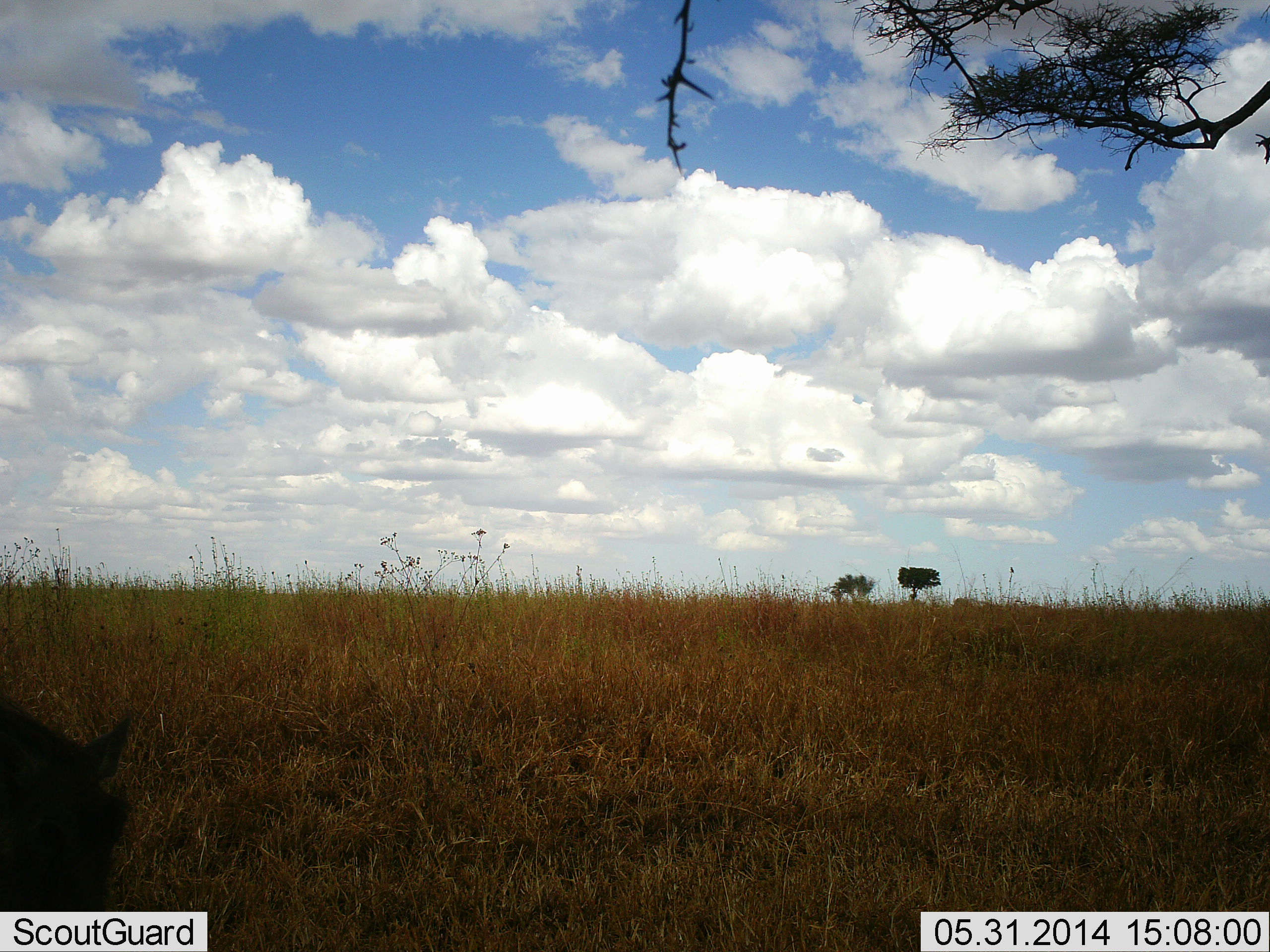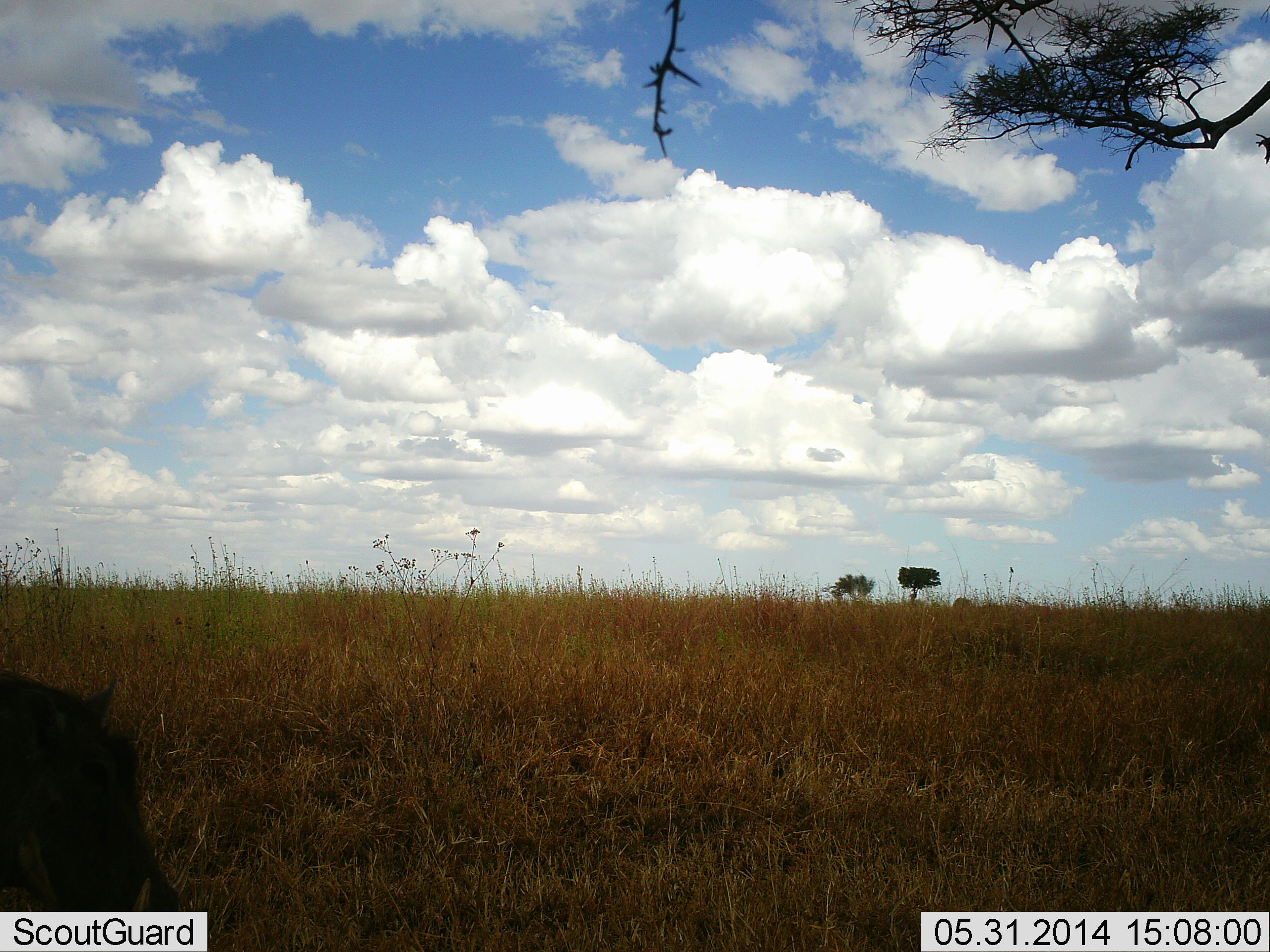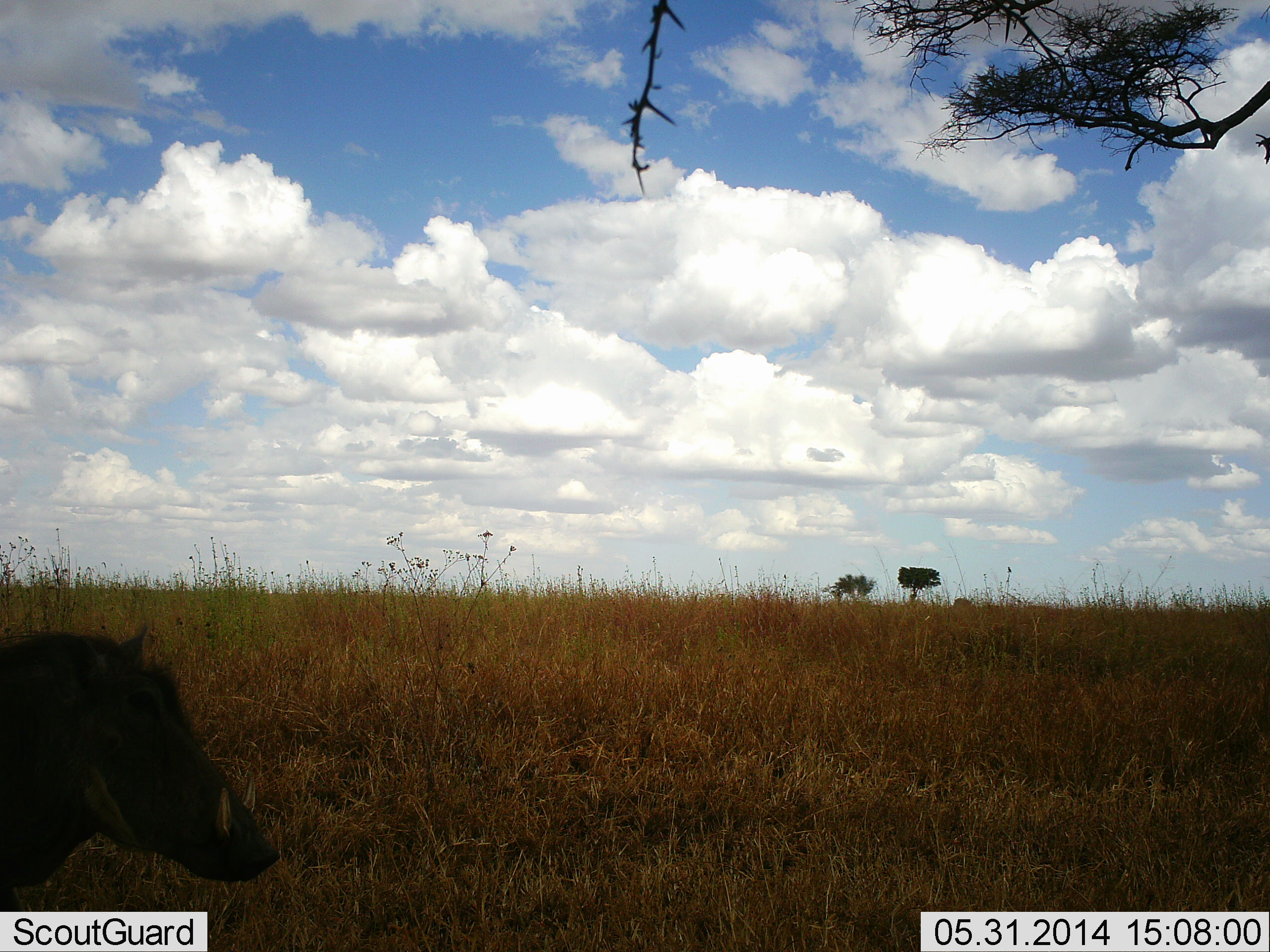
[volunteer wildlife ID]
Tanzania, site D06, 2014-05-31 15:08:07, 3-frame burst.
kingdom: Animalia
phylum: Chordata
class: Mammalia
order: Artiodactyla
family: Suidae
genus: Phacochoerus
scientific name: Phacochoerus africanus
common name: warthog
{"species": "warthog (Phacochoerus africanus)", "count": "1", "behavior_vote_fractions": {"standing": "40%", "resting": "0%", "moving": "60%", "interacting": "0%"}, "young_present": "0%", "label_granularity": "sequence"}